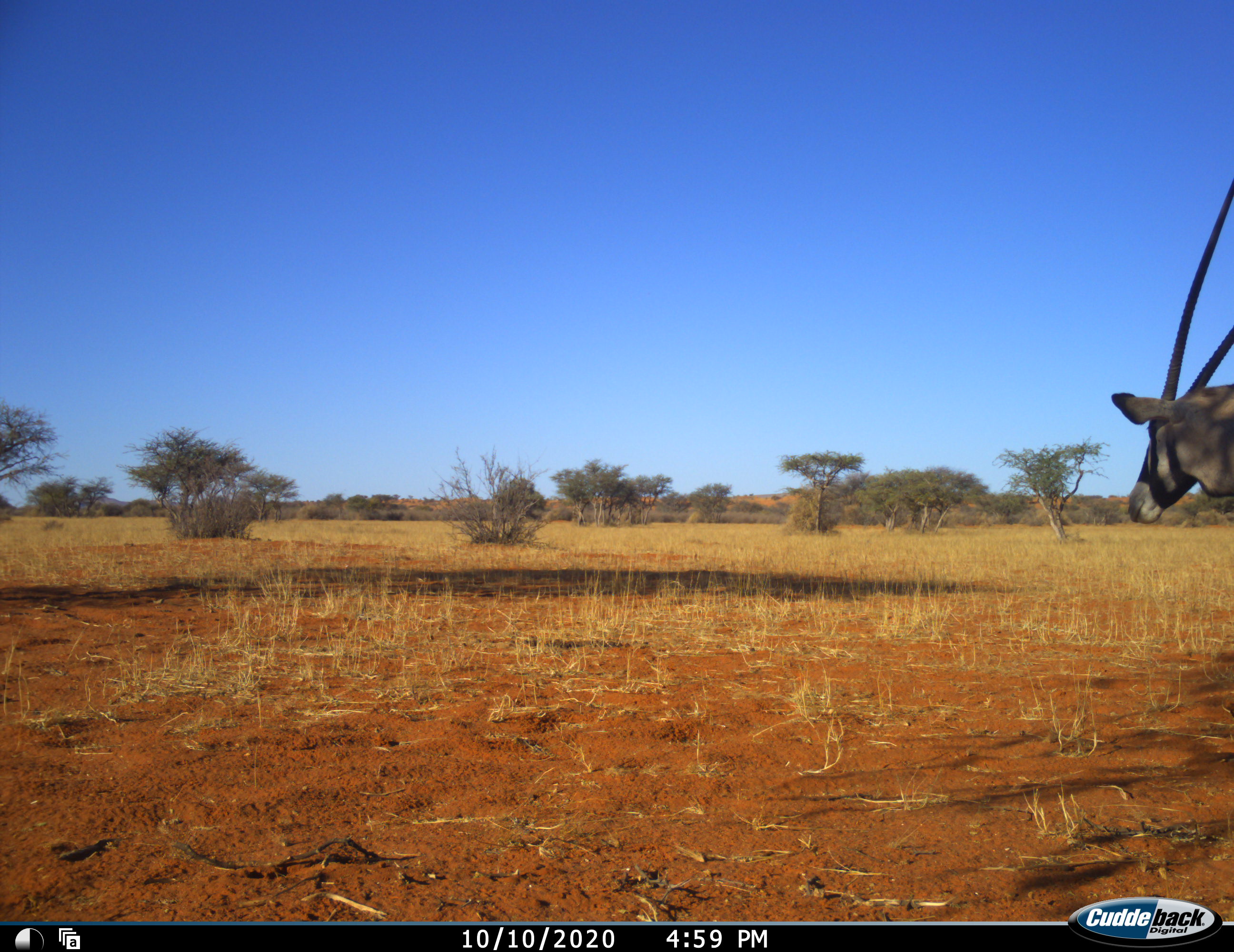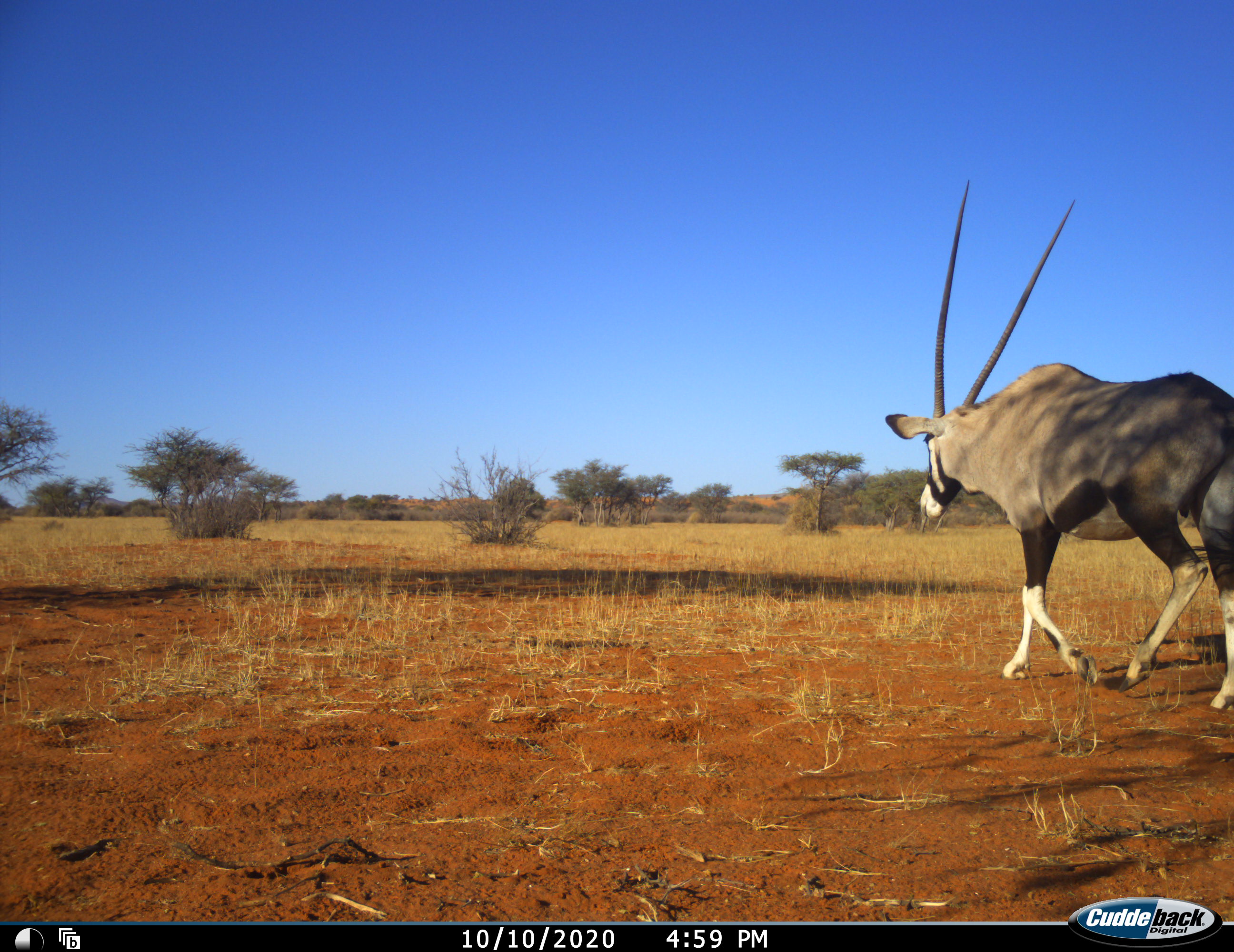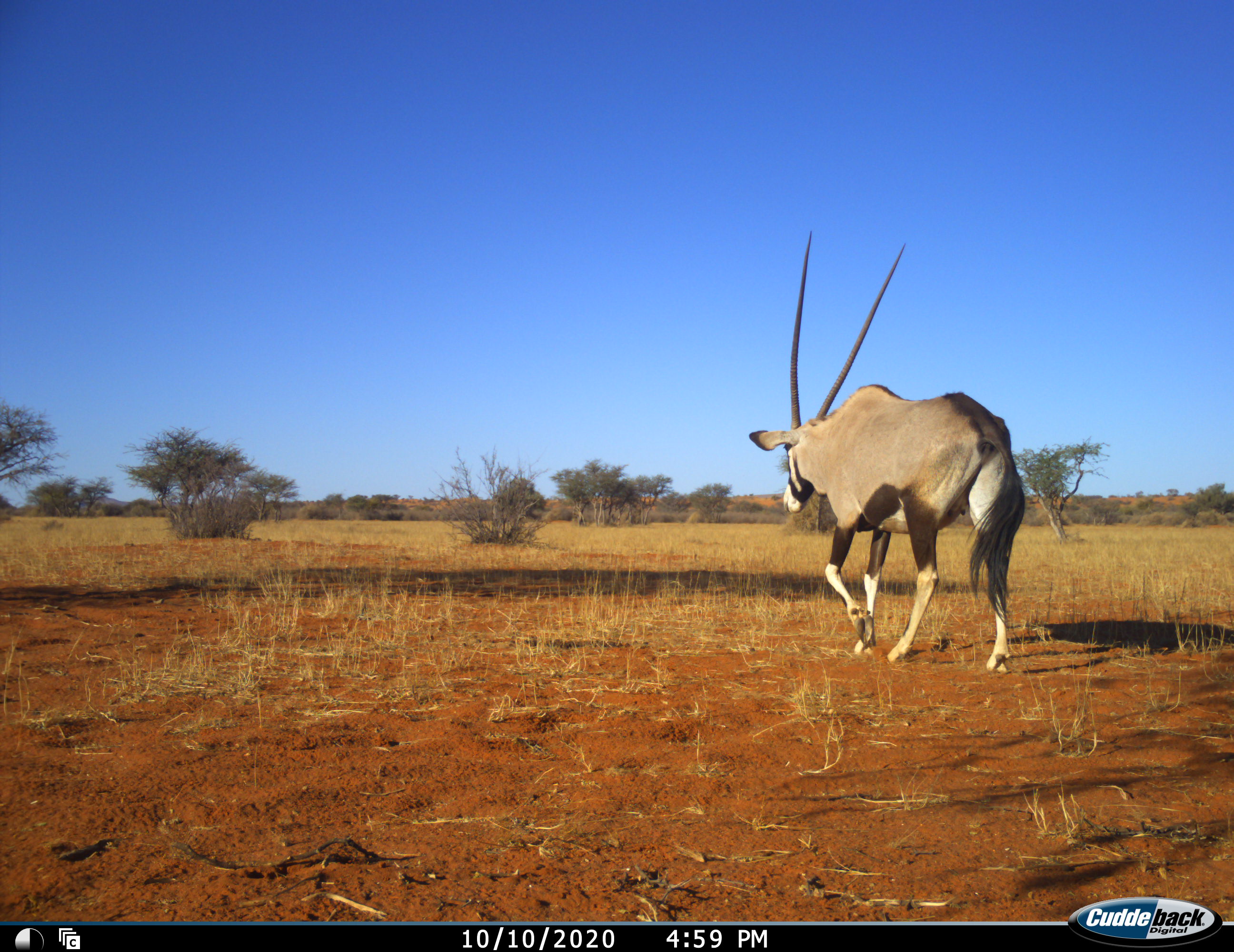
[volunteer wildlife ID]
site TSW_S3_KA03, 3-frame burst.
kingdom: Animalia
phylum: Chordata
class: Mammalia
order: Artiodactyla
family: Bovidae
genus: Oryx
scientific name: Oryx gazella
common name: gemsbok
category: oryx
Oryx (gemsbok) (Oryx gazella), count 1. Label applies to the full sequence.